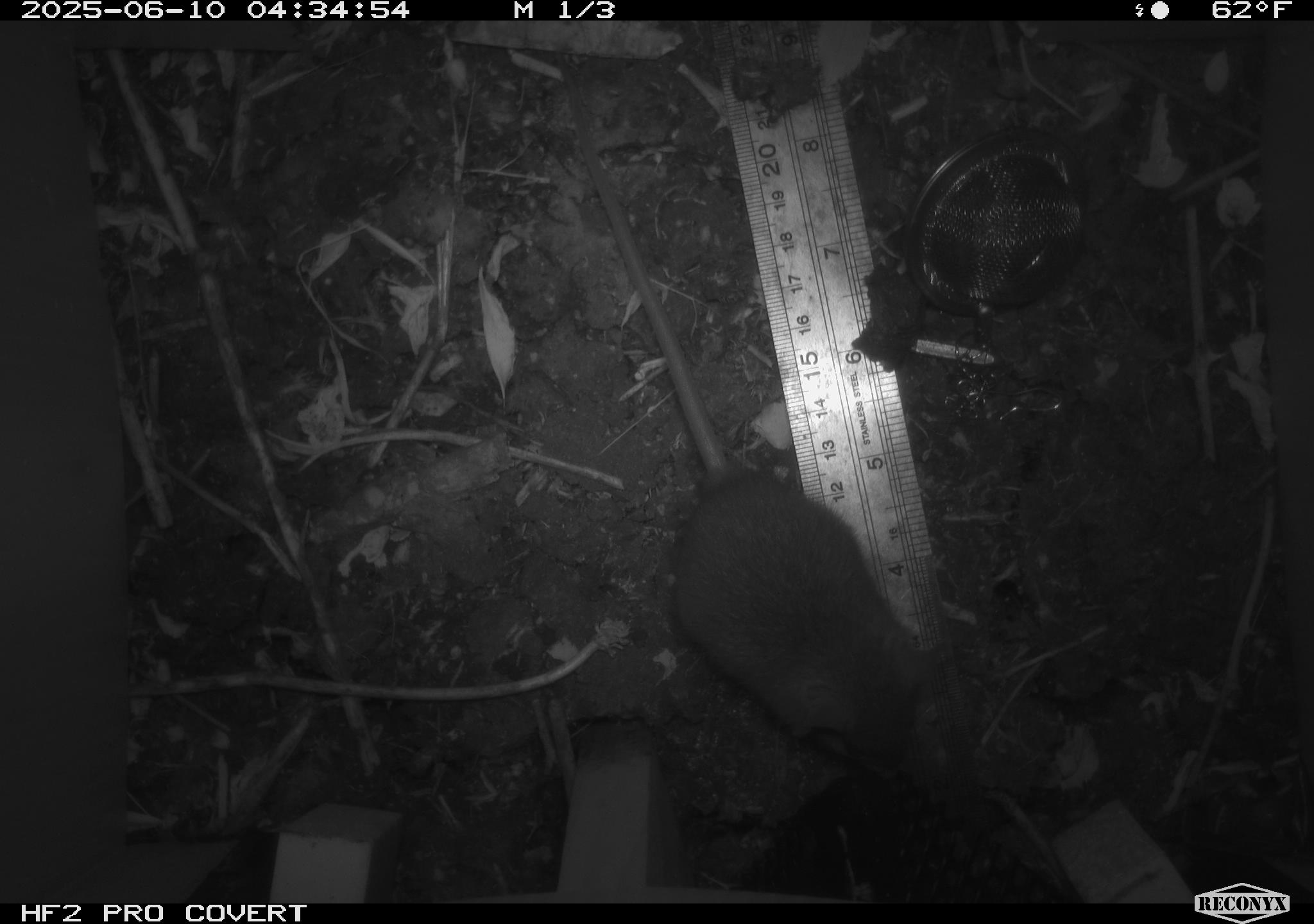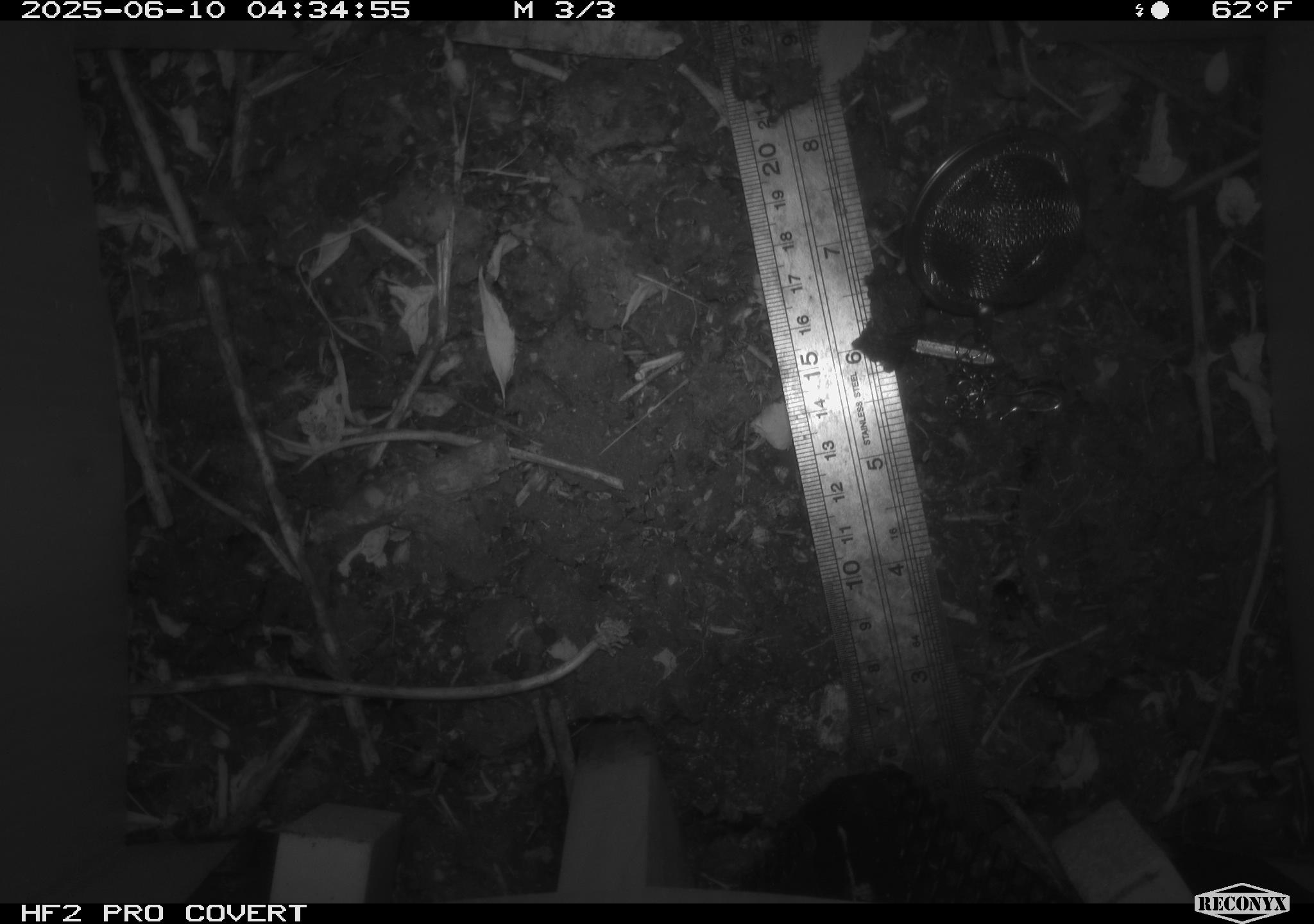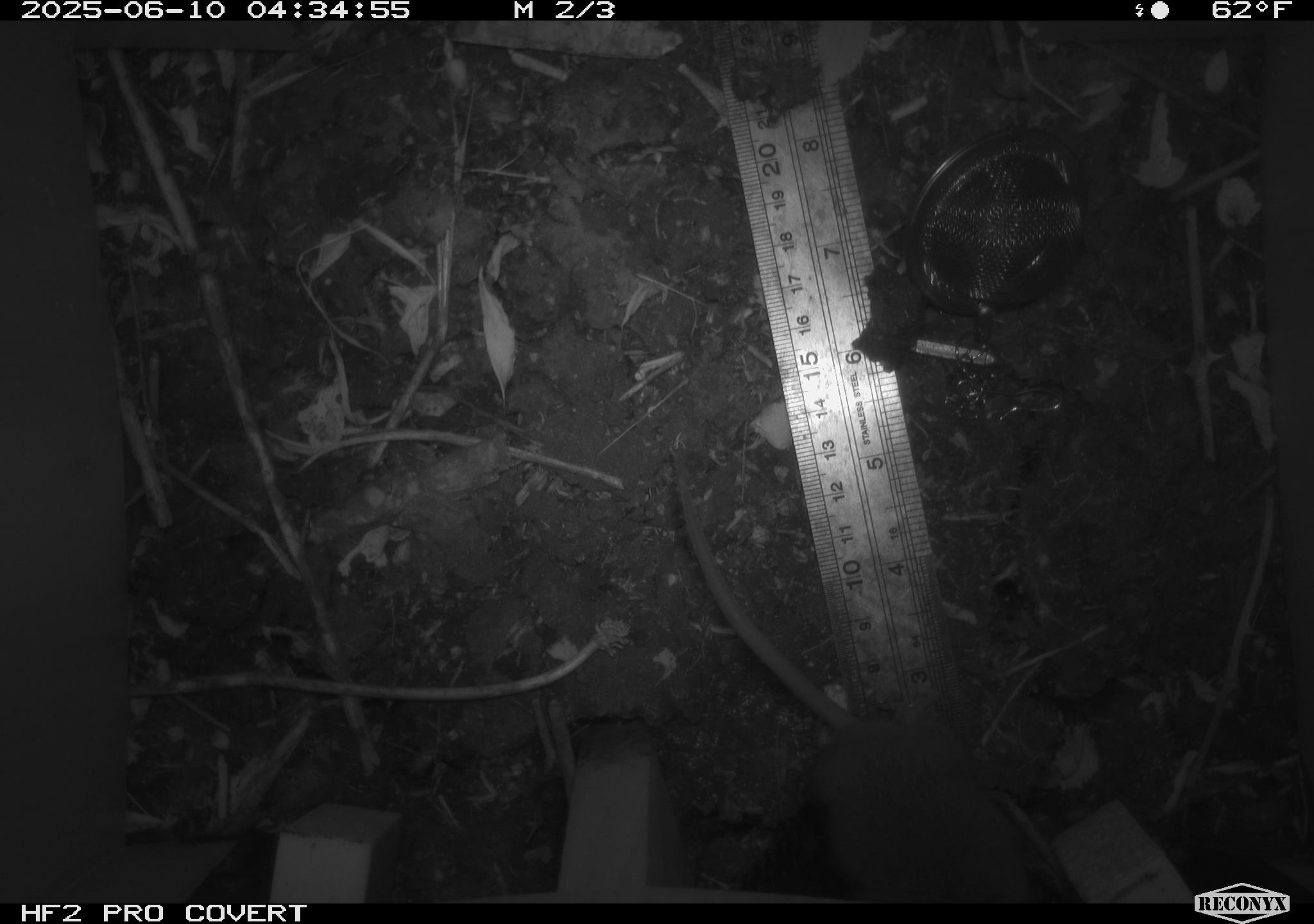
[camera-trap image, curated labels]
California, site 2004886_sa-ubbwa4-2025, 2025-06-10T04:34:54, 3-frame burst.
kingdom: Animalia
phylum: Chordata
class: Mammalia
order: Rodentia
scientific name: Rodentia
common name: rodent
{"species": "rodent (Rodentia)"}